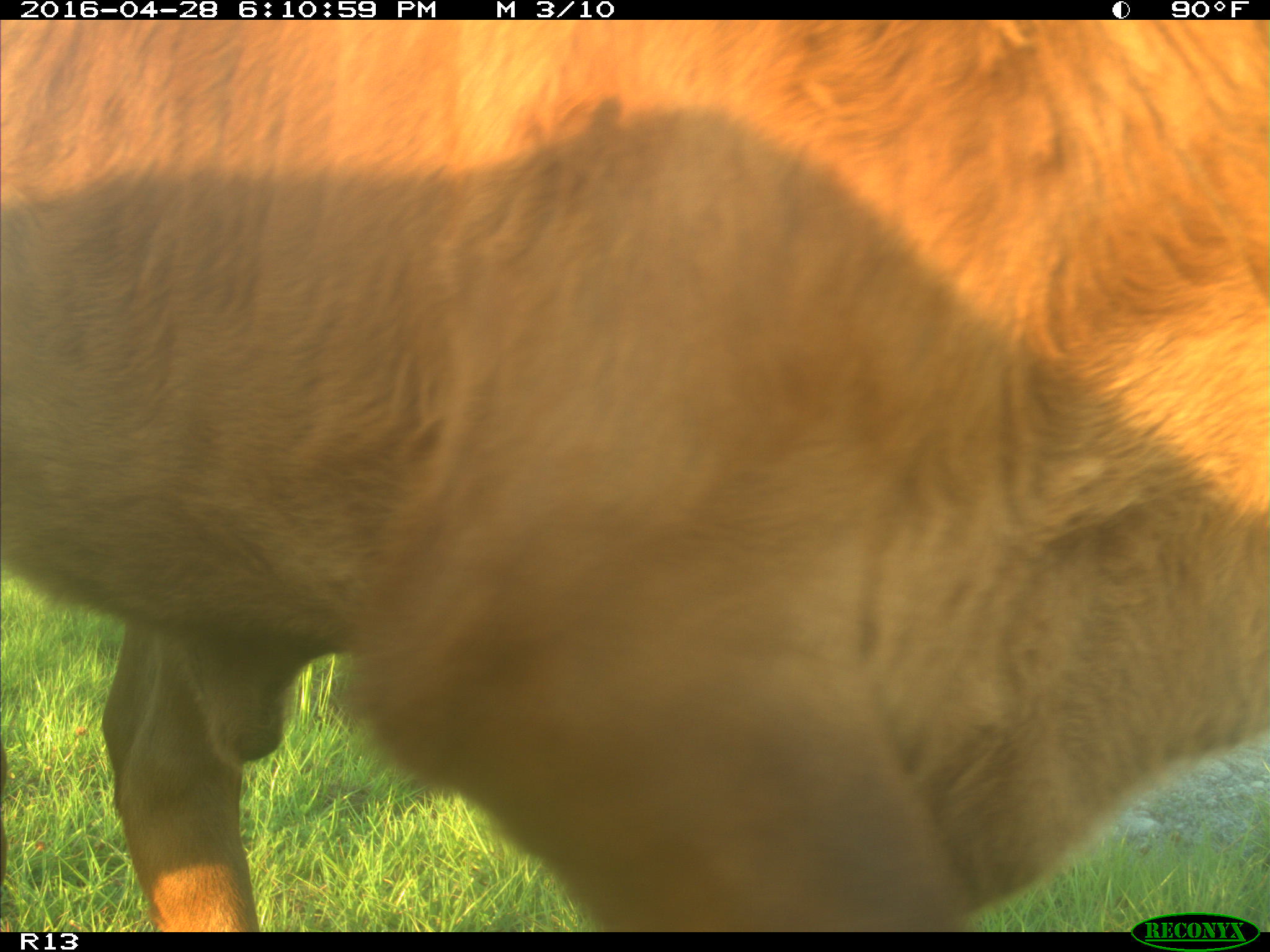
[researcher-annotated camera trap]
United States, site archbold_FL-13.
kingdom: Animalia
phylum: Chordata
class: Mammalia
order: Artiodactyla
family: Bovidae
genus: Bos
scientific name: Bos taurus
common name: domestic cow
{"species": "Bos taurus (domestic cow)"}